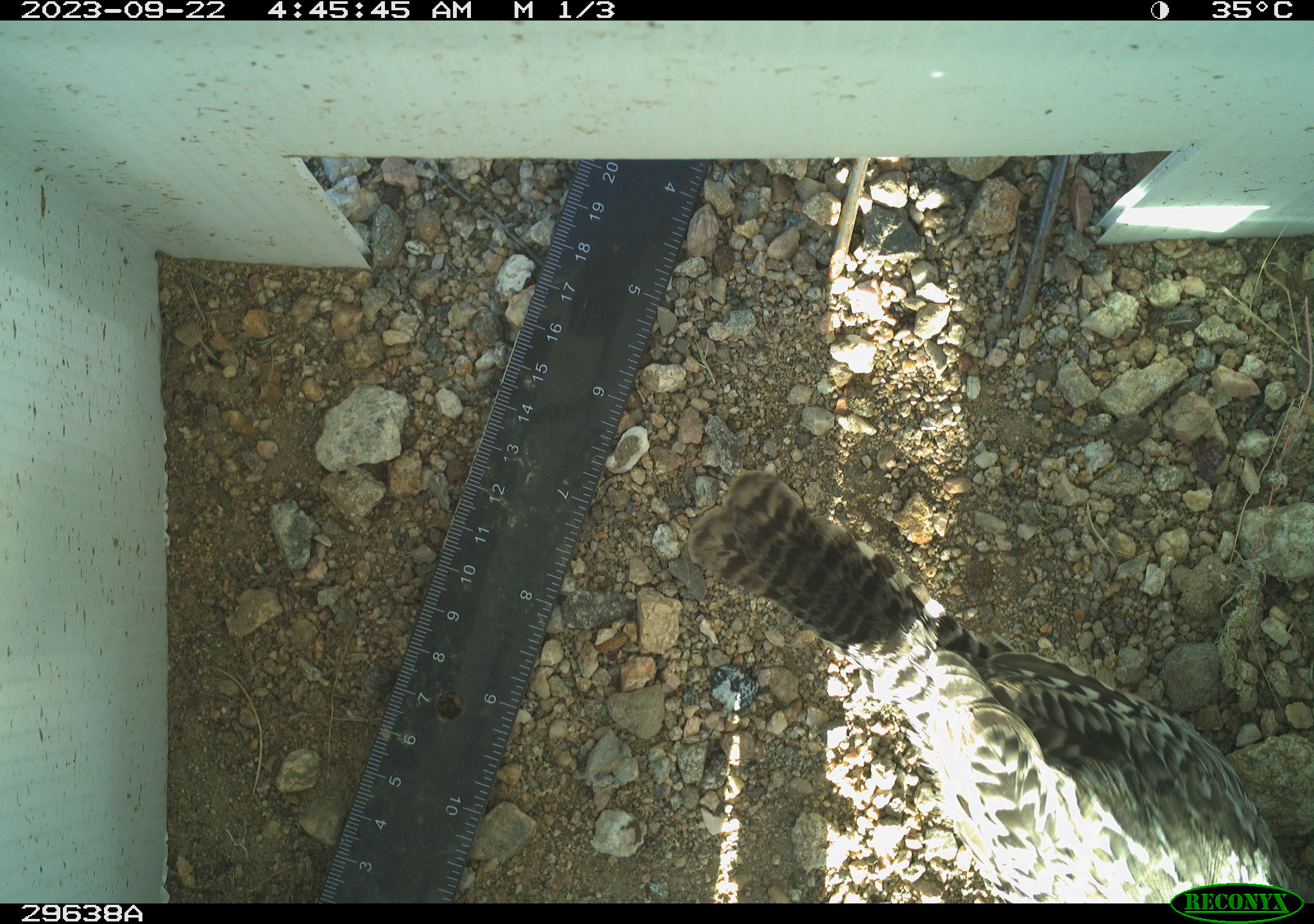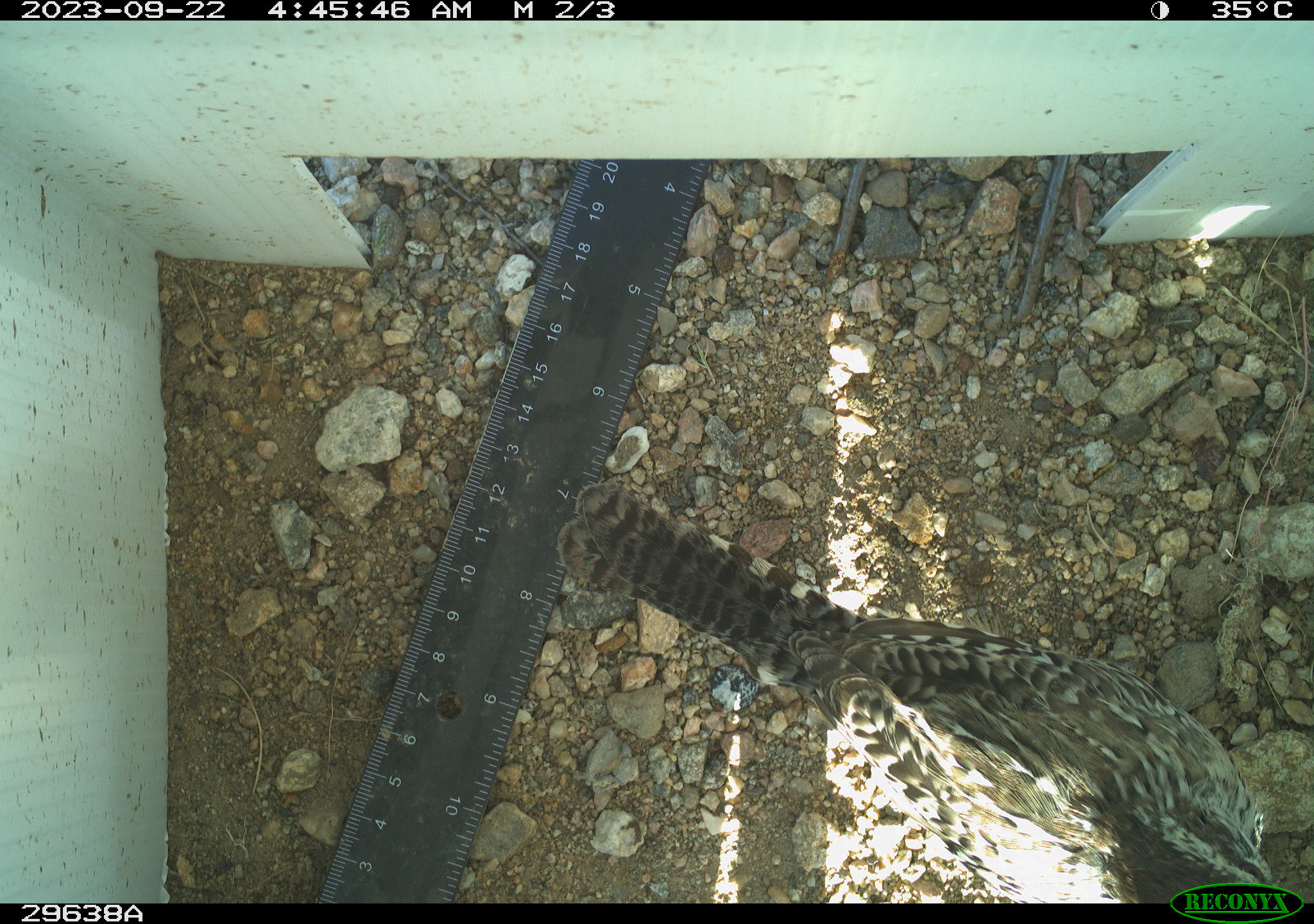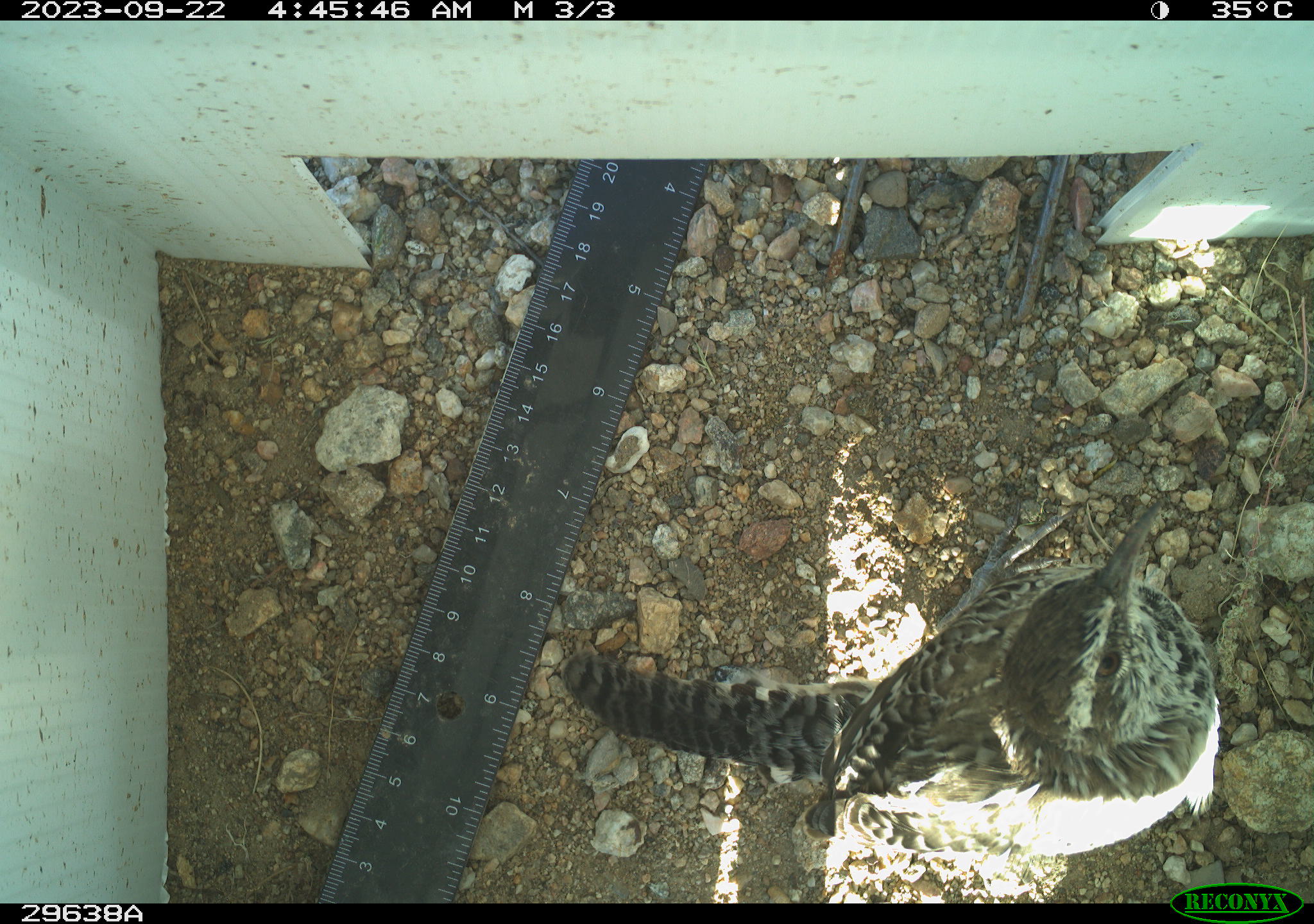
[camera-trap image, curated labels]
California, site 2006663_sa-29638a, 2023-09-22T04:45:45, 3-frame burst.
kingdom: Animalia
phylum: Chordata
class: Aves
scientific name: Aves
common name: bird